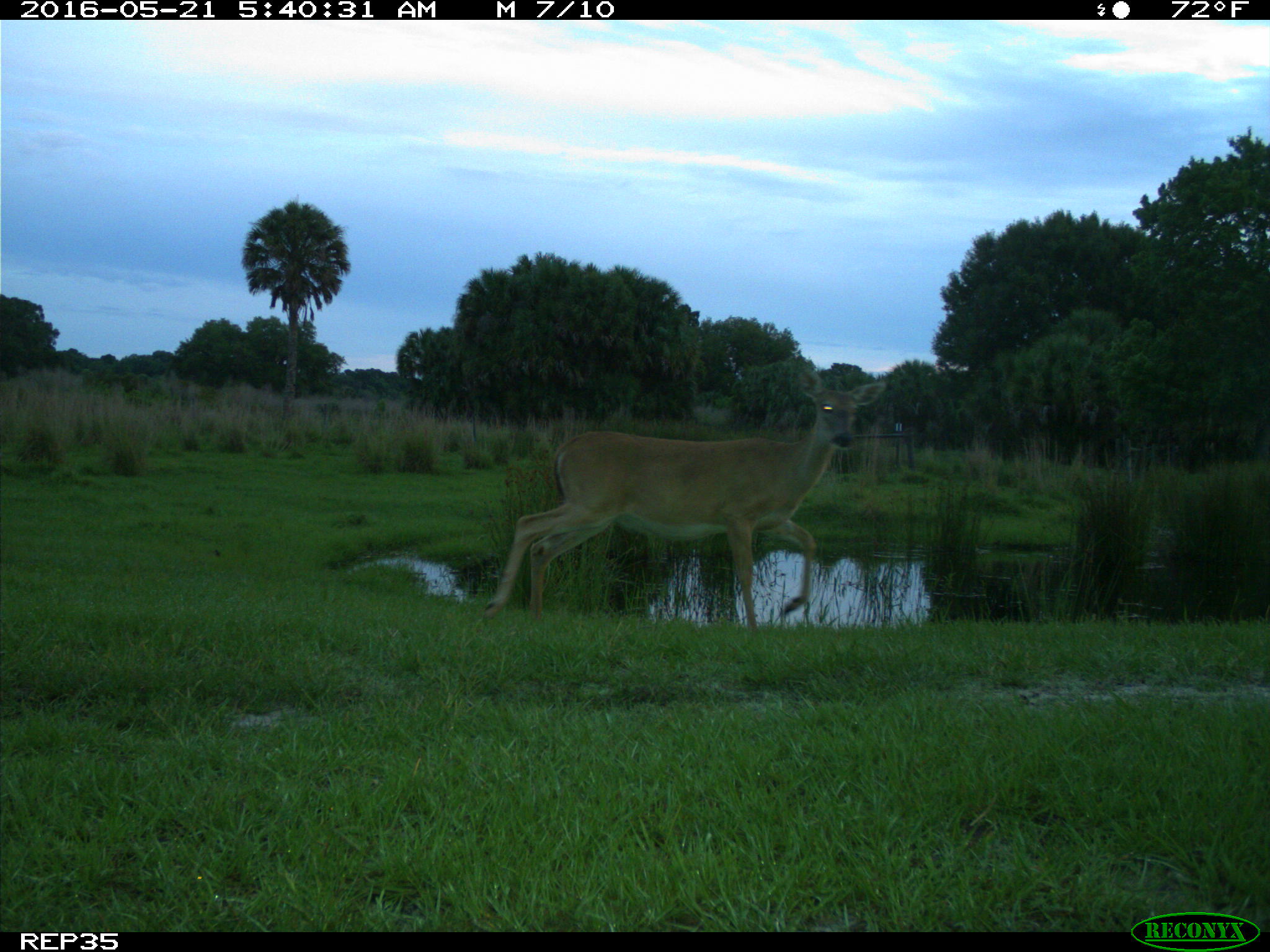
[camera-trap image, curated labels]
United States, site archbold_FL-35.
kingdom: Animalia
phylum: Chordata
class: Mammalia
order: Artiodactyla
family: Cervidae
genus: Odocoileus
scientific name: Odocoileus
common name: deer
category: unidentified deer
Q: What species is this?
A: Unidentified deer (deer) (Odocoileus).